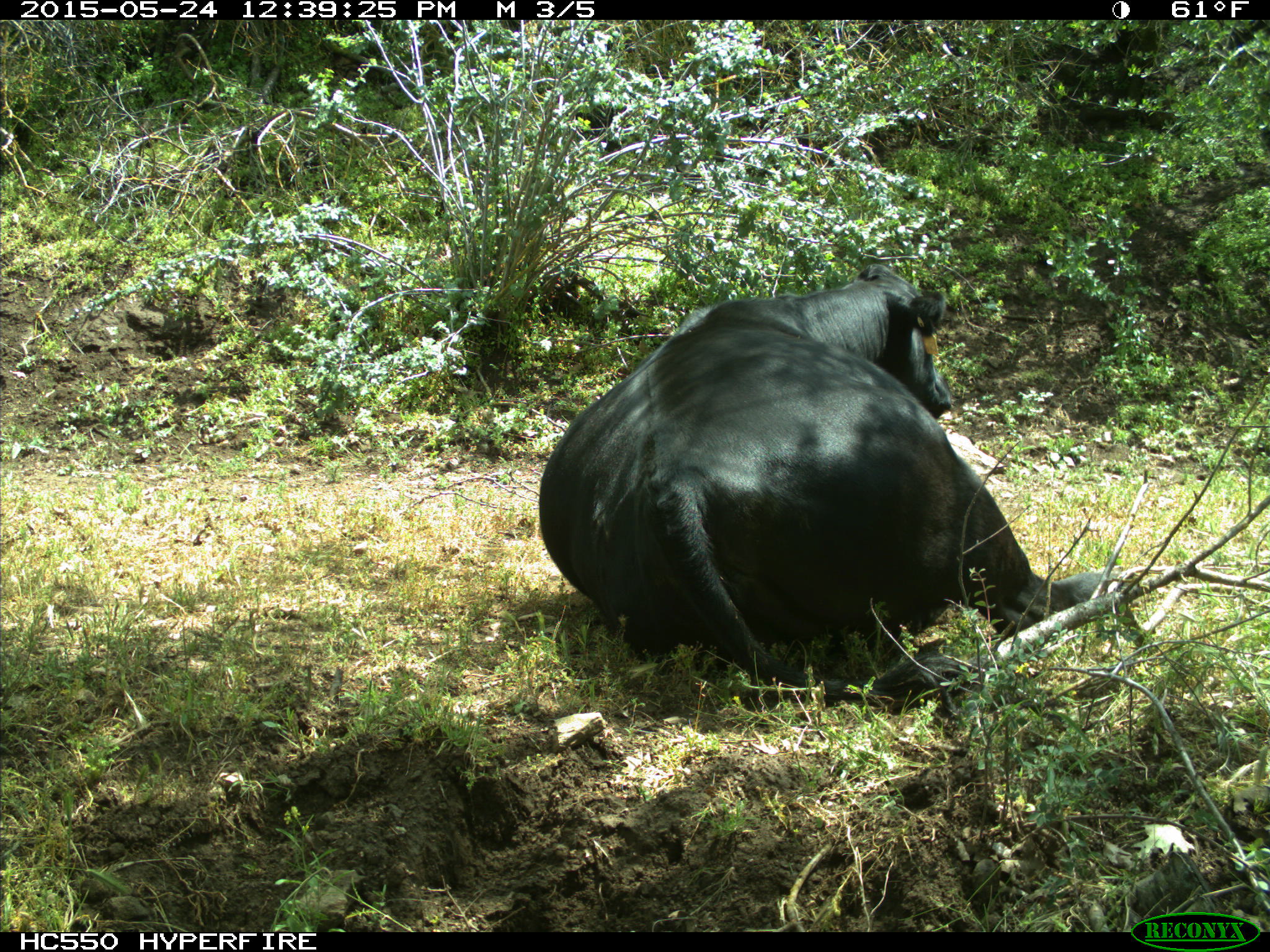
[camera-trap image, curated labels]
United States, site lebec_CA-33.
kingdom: Animalia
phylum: Chordata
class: Mammalia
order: Artiodactyla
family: Bovidae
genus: Bos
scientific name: Bos taurus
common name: domestic cow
Bos taurus (domestic cow).